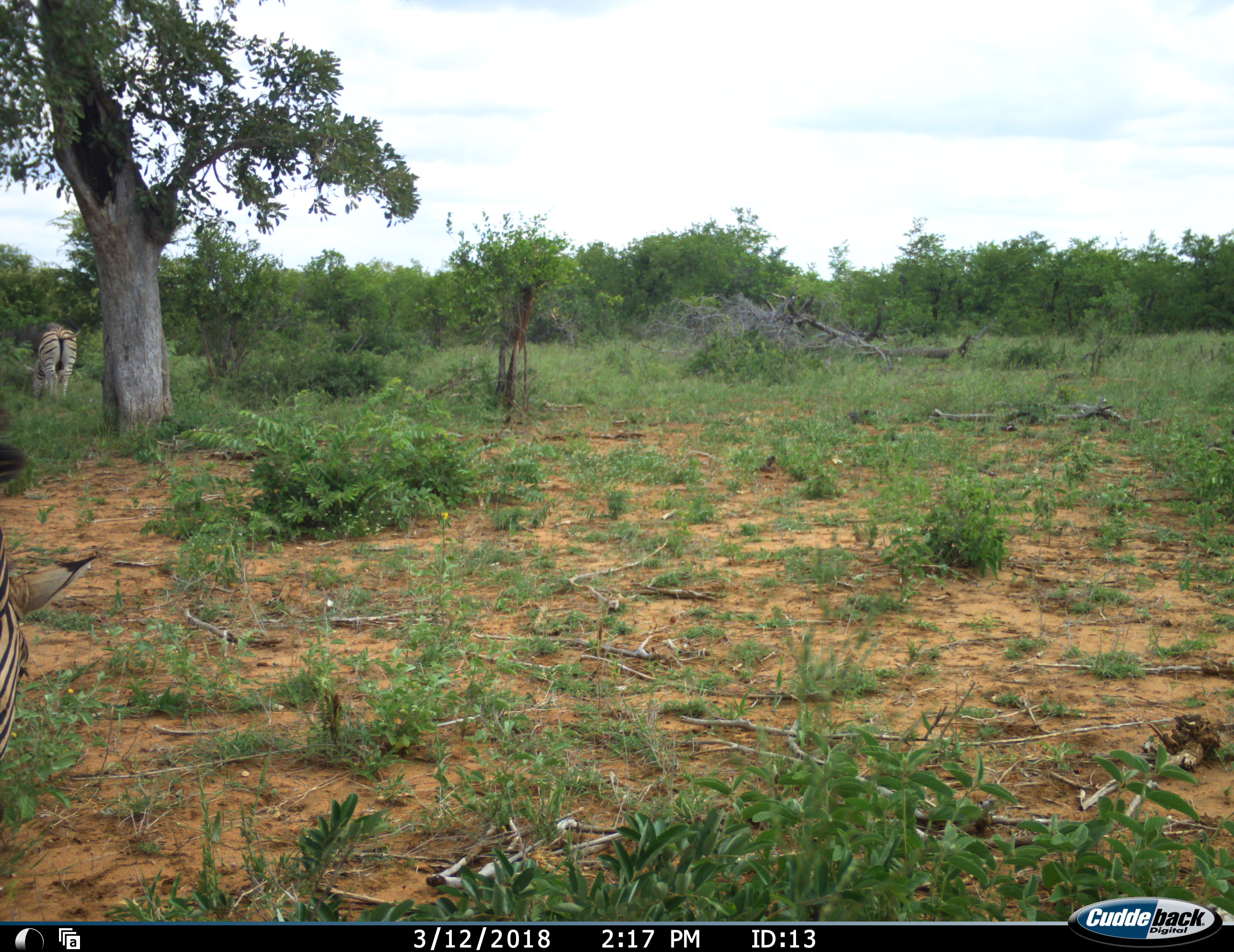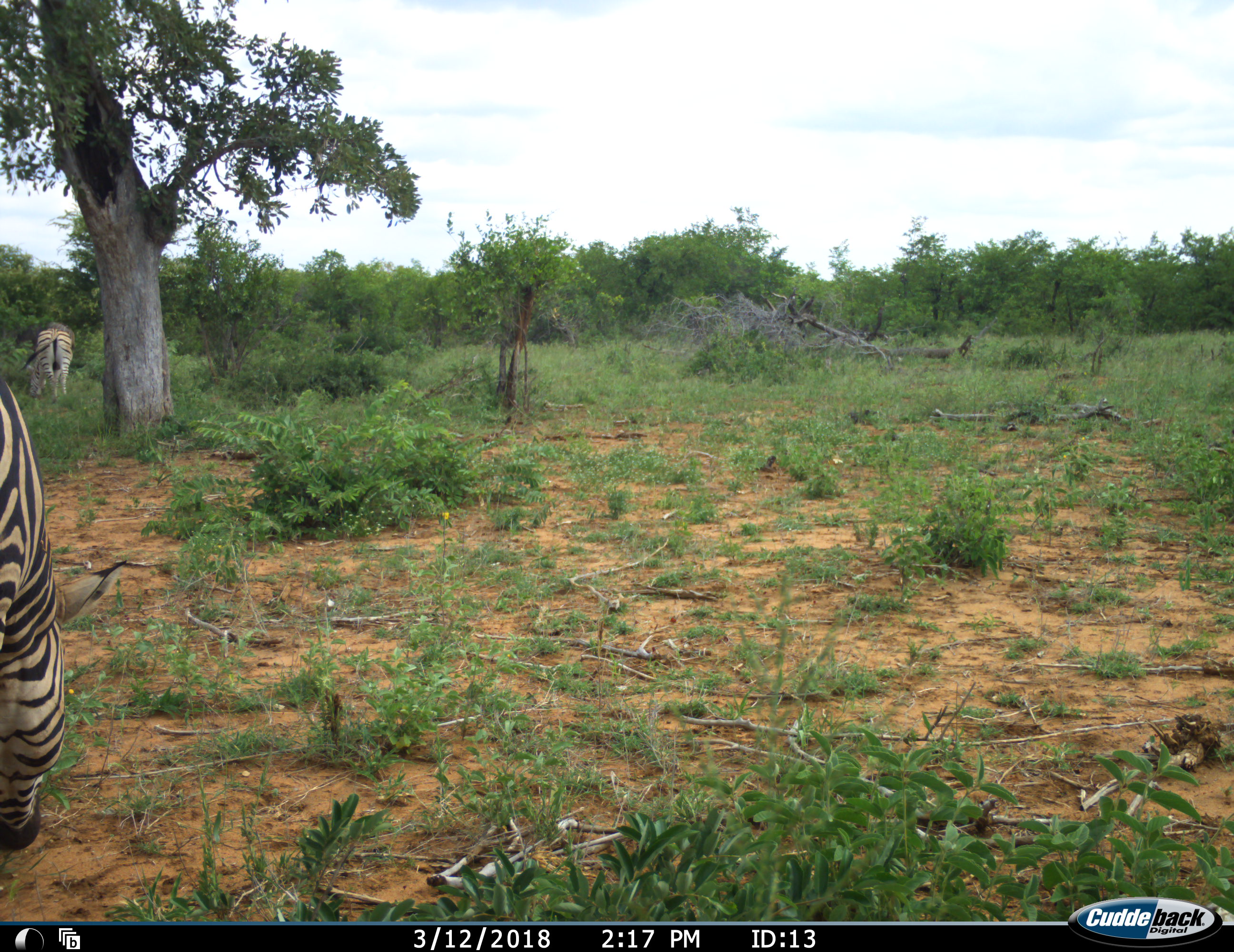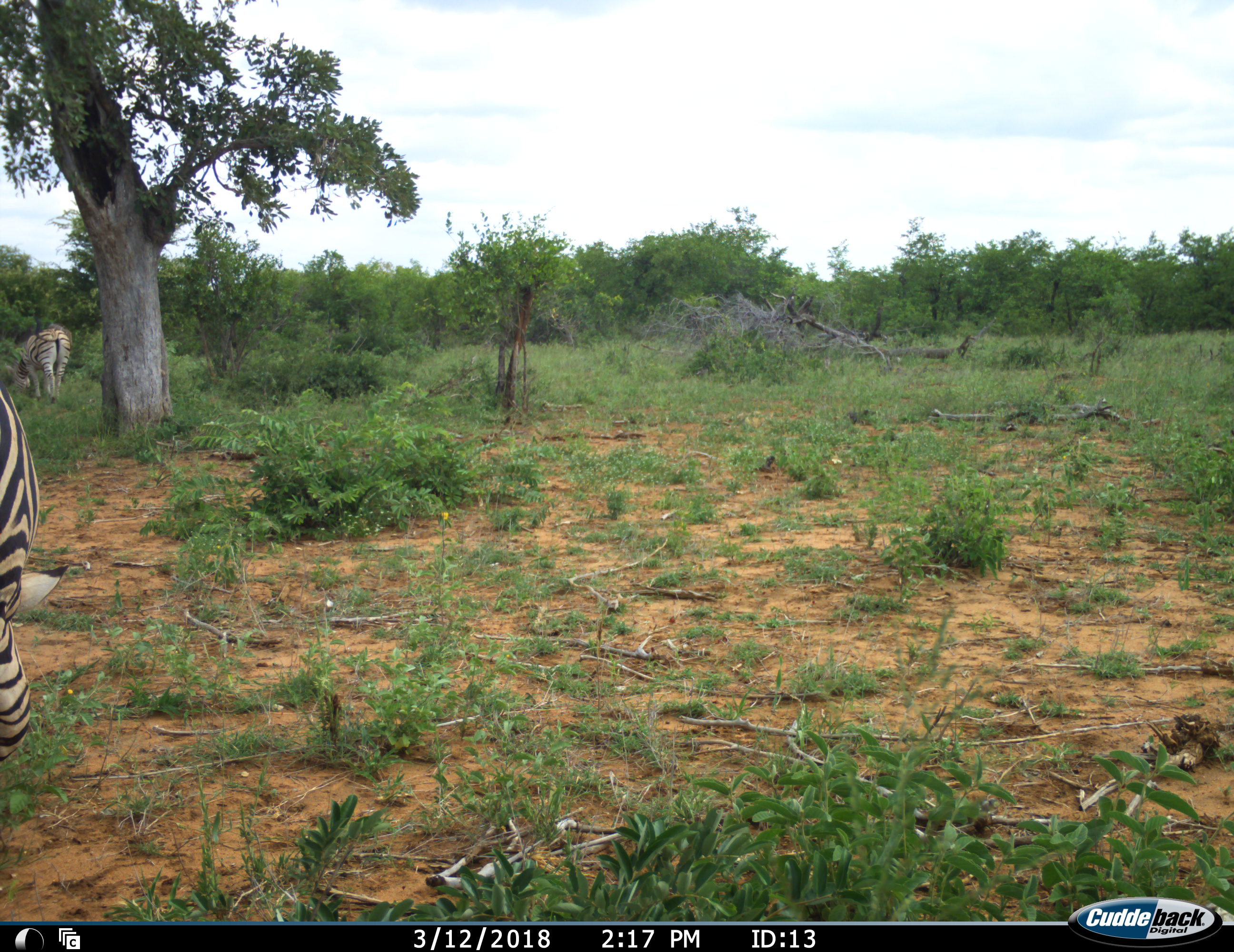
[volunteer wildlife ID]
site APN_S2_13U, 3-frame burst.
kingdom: Animalia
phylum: Chordata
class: Mammalia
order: Perissodactyla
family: Equidae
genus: Equus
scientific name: Equus quagga burchellii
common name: burchell's zebra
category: zebraburchells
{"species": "zebraburchells (burchell's zebra) (Equus quagga burchellii)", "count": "2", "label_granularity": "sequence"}